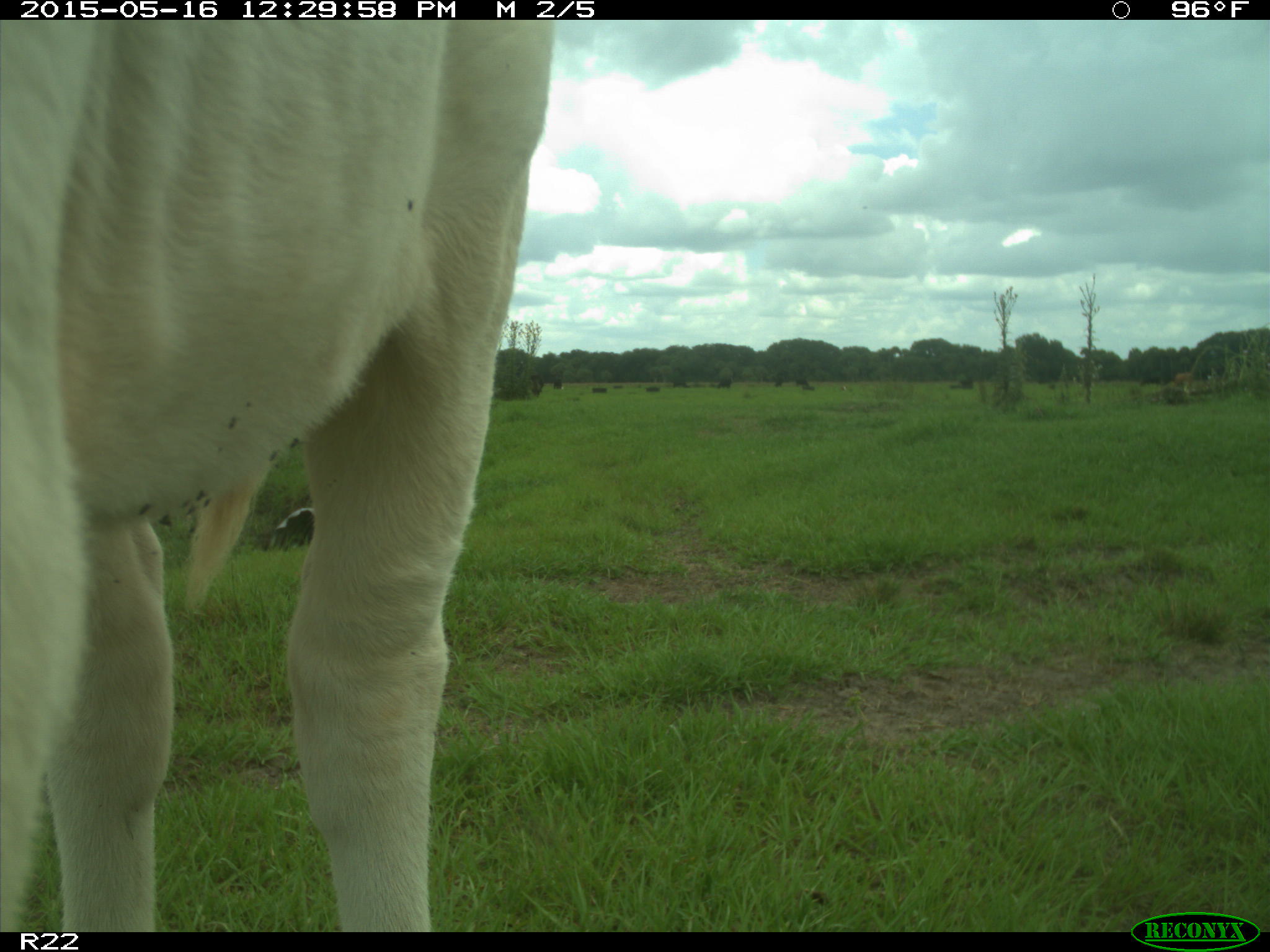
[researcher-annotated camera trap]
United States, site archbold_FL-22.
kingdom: Animalia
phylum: Chordata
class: Mammalia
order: Artiodactyla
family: Bovidae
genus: Bos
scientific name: Bos taurus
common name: domestic cow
Bos taurus (domestic cow).